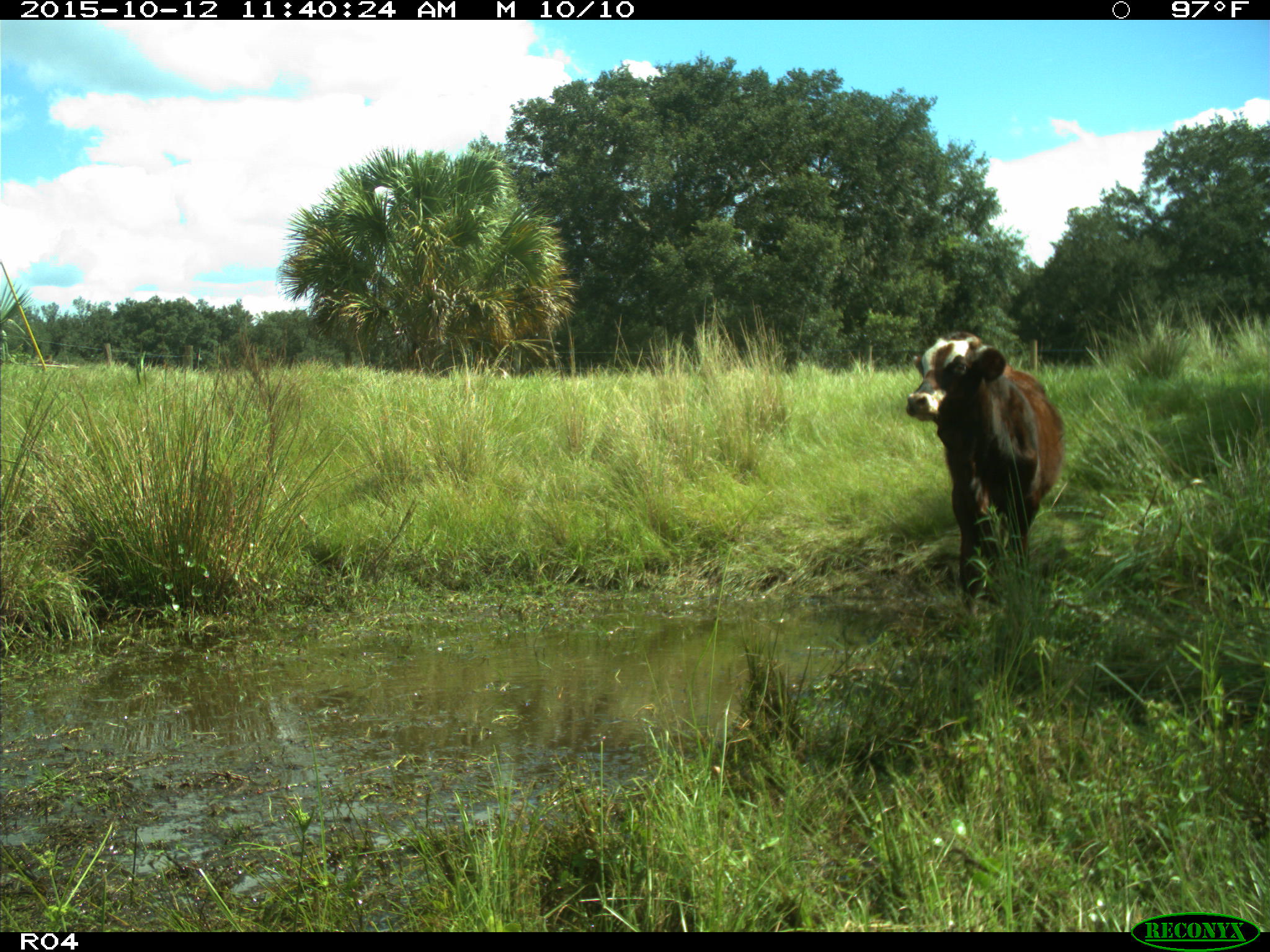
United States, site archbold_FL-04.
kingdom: Animalia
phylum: Chordata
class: Mammalia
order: Artiodactyla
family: Bovidae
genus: Bos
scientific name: Bos taurus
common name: domestic cow